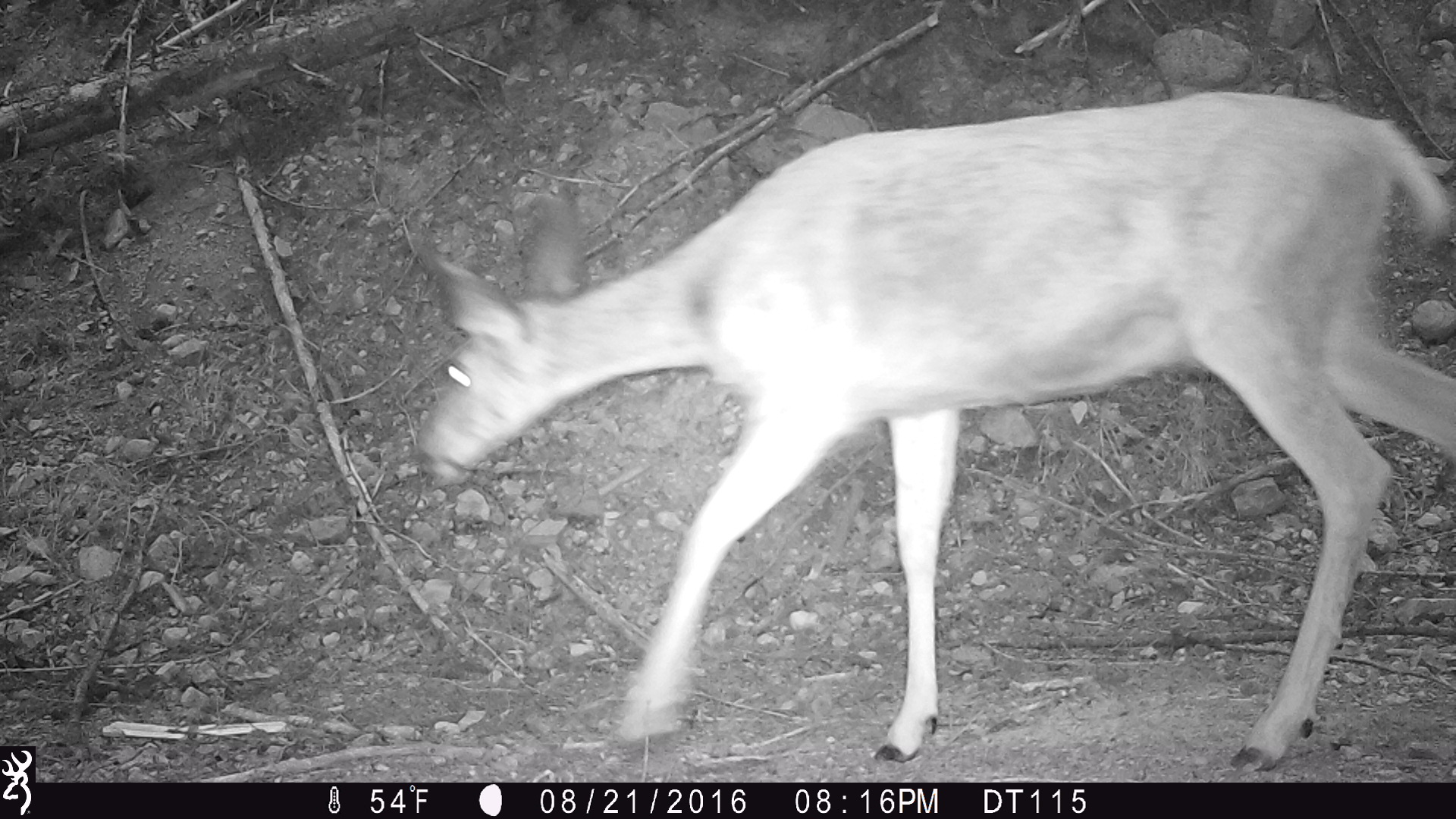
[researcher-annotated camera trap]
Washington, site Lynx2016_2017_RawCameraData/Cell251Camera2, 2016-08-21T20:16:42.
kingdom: Animalia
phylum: Chordata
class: Mammalia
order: Artiodactyla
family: Cervidae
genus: Odocoileus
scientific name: Odocoileus hemionus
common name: mule deer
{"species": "Odocoileus hemionus (mule deer)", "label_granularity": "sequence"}